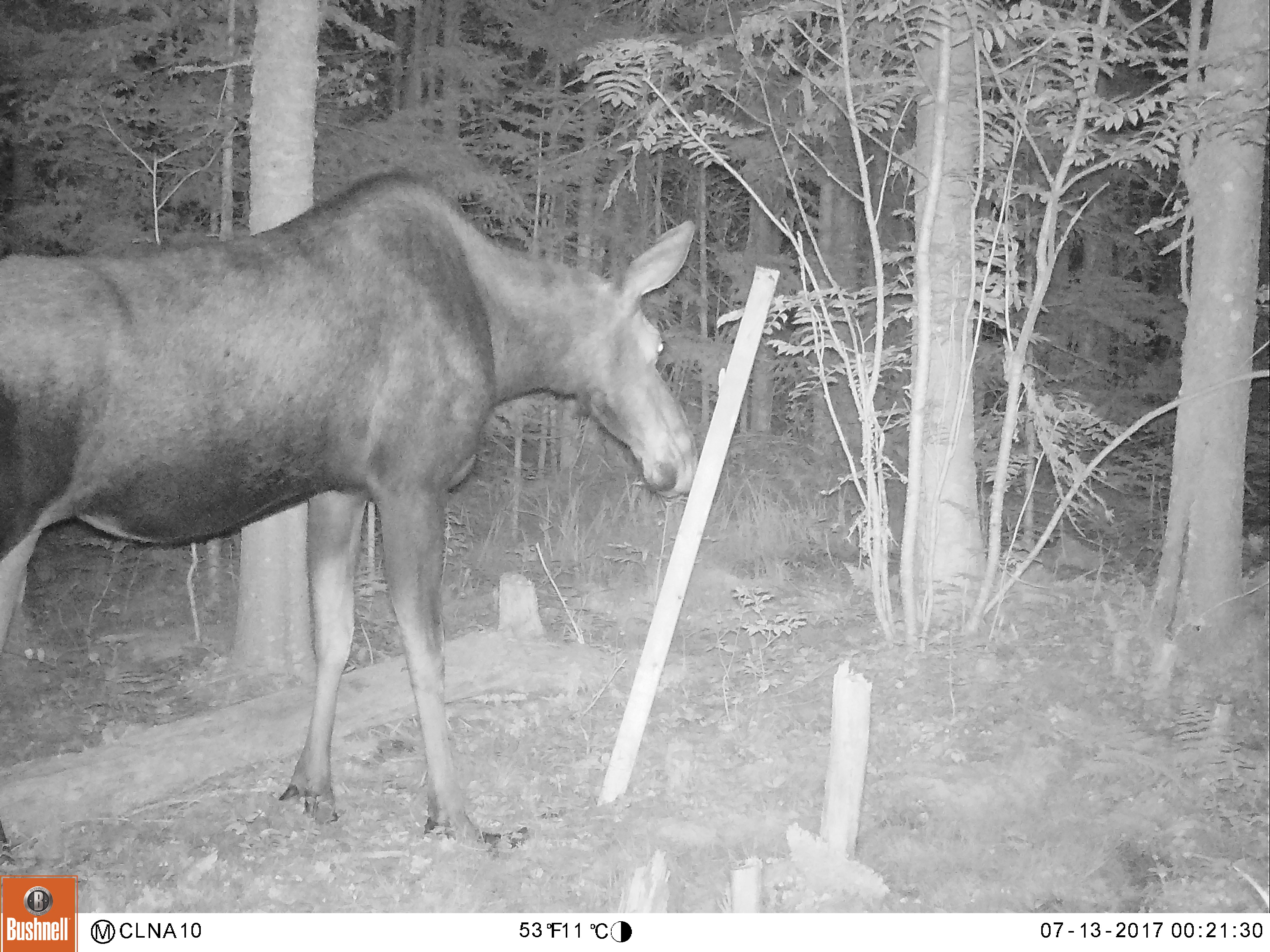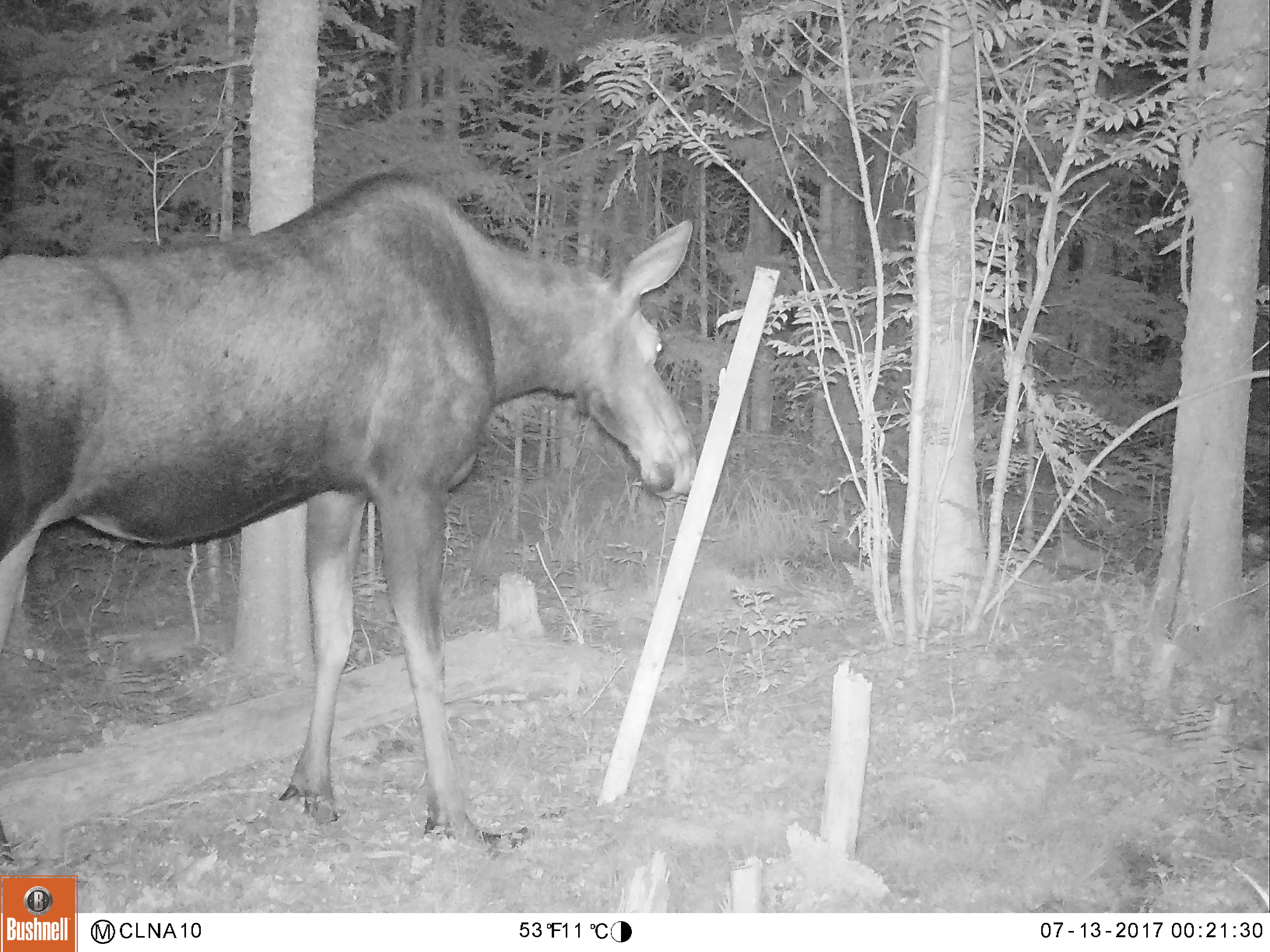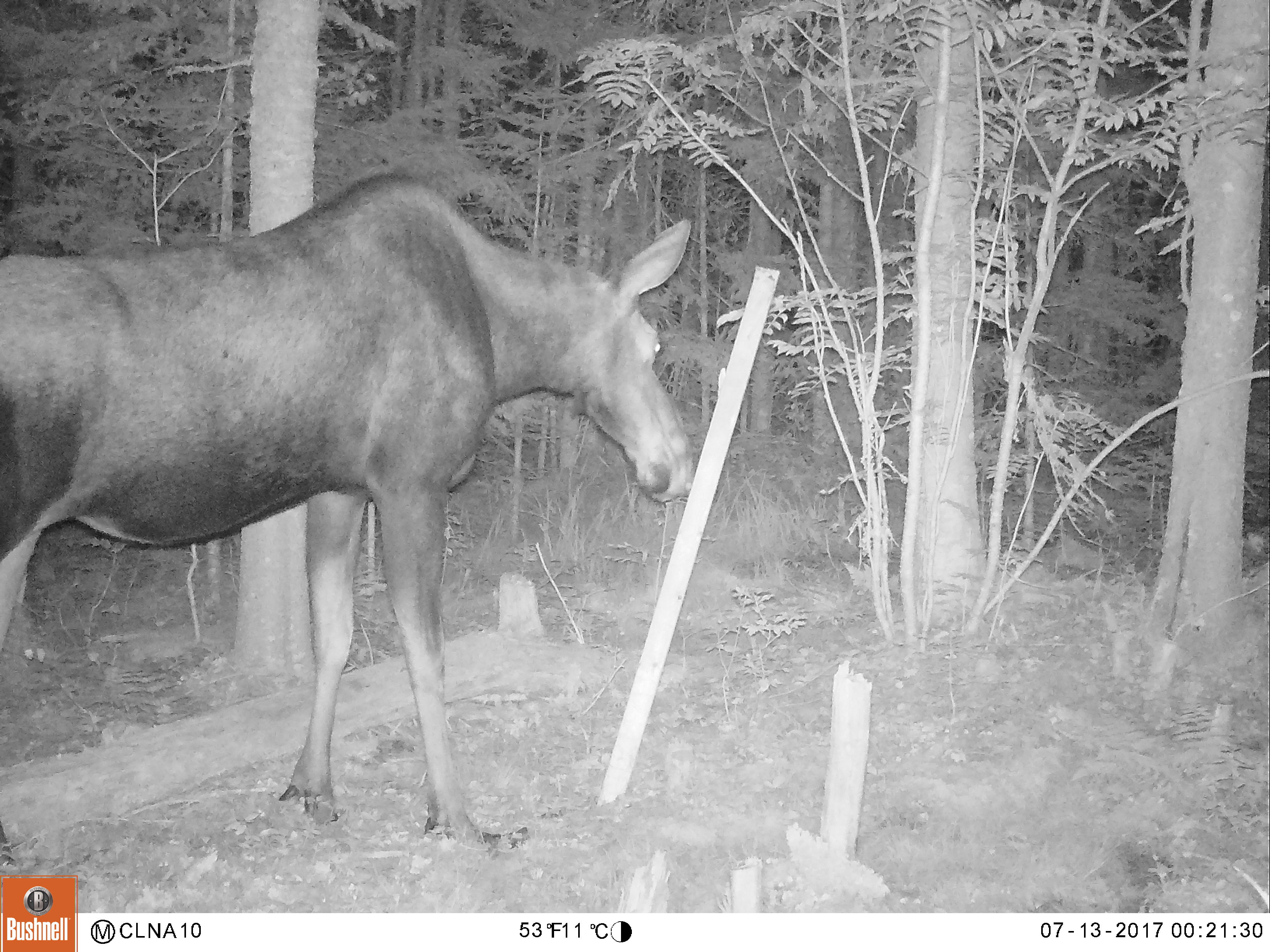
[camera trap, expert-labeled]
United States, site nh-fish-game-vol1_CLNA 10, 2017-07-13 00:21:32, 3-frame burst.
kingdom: Animalia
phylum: Chordata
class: Mammalia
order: Artiodactyla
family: Cervidae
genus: Alces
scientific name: Alces alces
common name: moose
Moose (Alces alces).